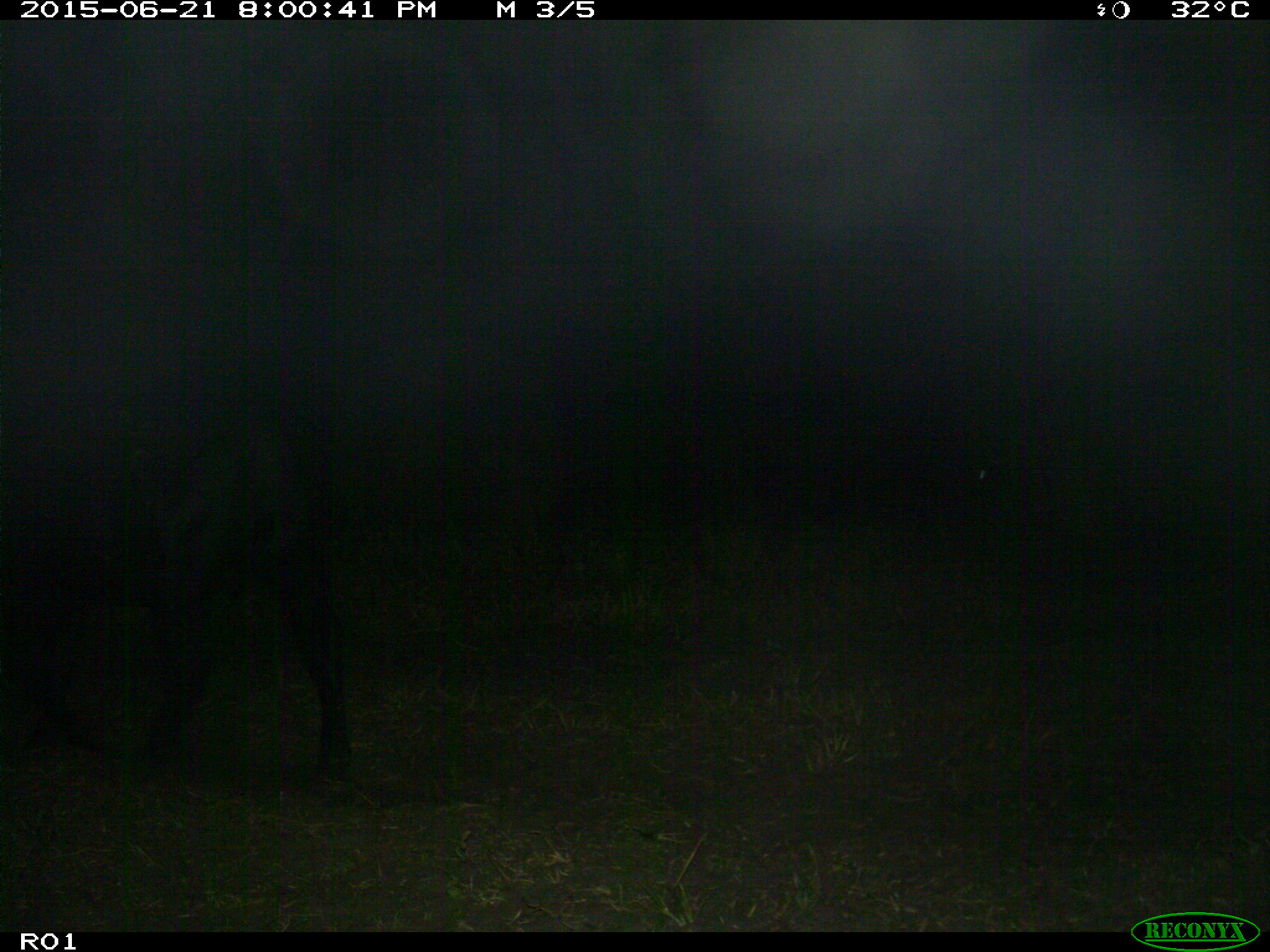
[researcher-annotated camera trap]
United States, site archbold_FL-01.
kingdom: Animalia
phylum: Chordata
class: Mammalia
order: Artiodactyla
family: Bovidae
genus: Bos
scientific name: Bos taurus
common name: domestic cow